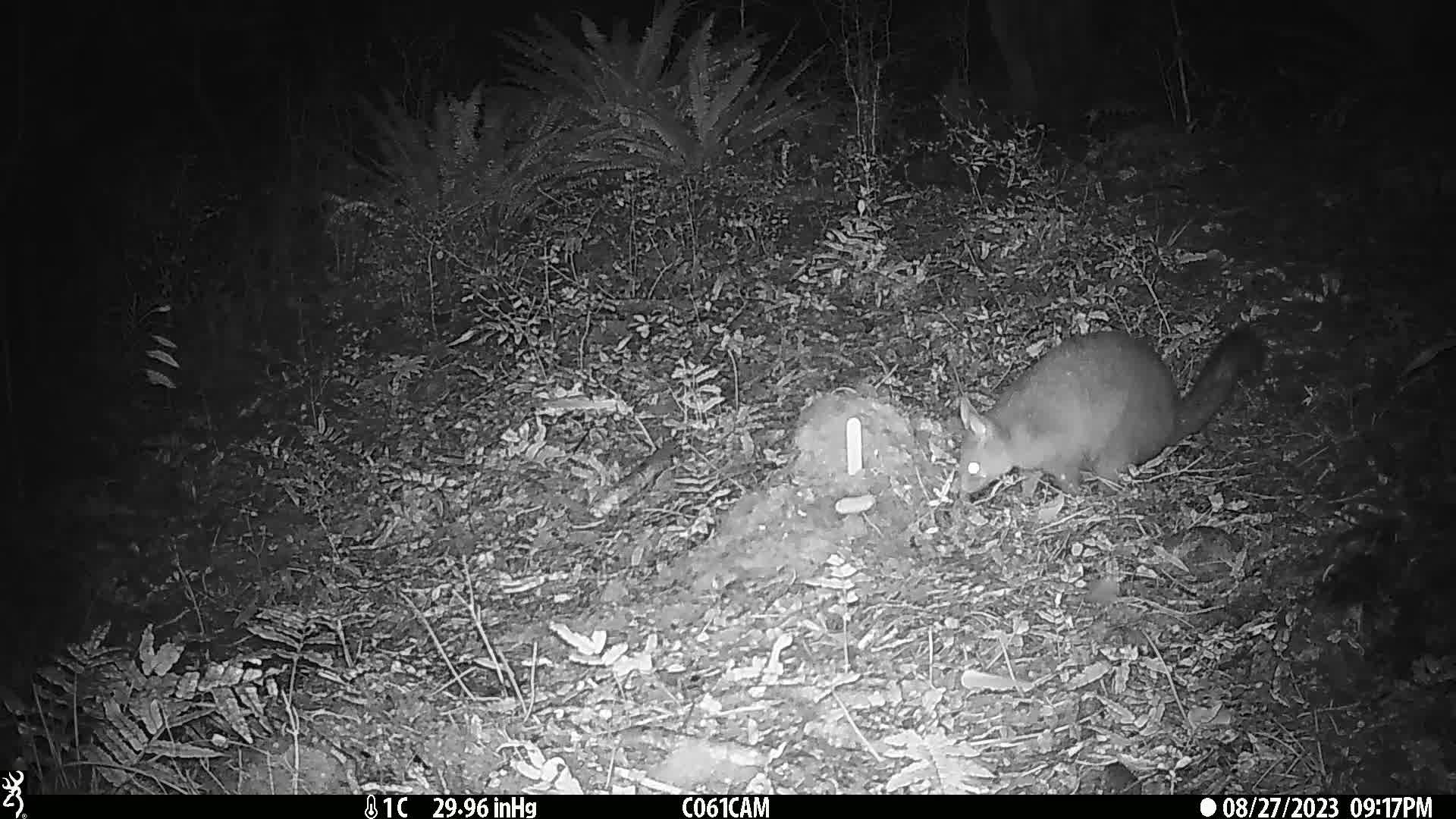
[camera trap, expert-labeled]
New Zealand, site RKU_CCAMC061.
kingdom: Animalia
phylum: Chordata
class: Mammalia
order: Diprotodontia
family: Phalangeridae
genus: Trichosurus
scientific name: Trichosurus vulpecula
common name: common brushtail possum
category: possum